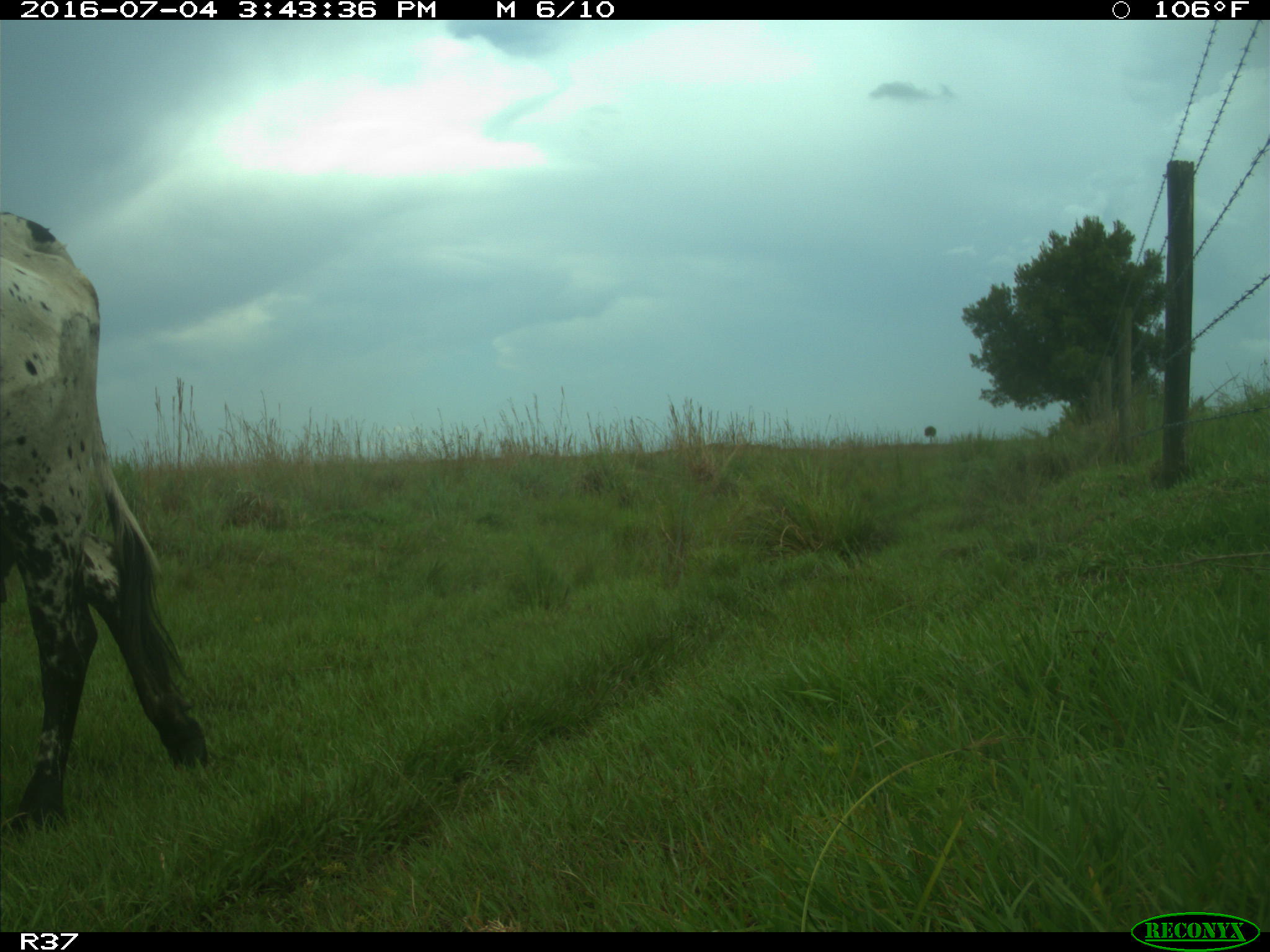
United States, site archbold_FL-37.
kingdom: Animalia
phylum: Chordata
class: Mammalia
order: Artiodactyla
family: Bovidae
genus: Bos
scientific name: Bos taurus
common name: domestic cow